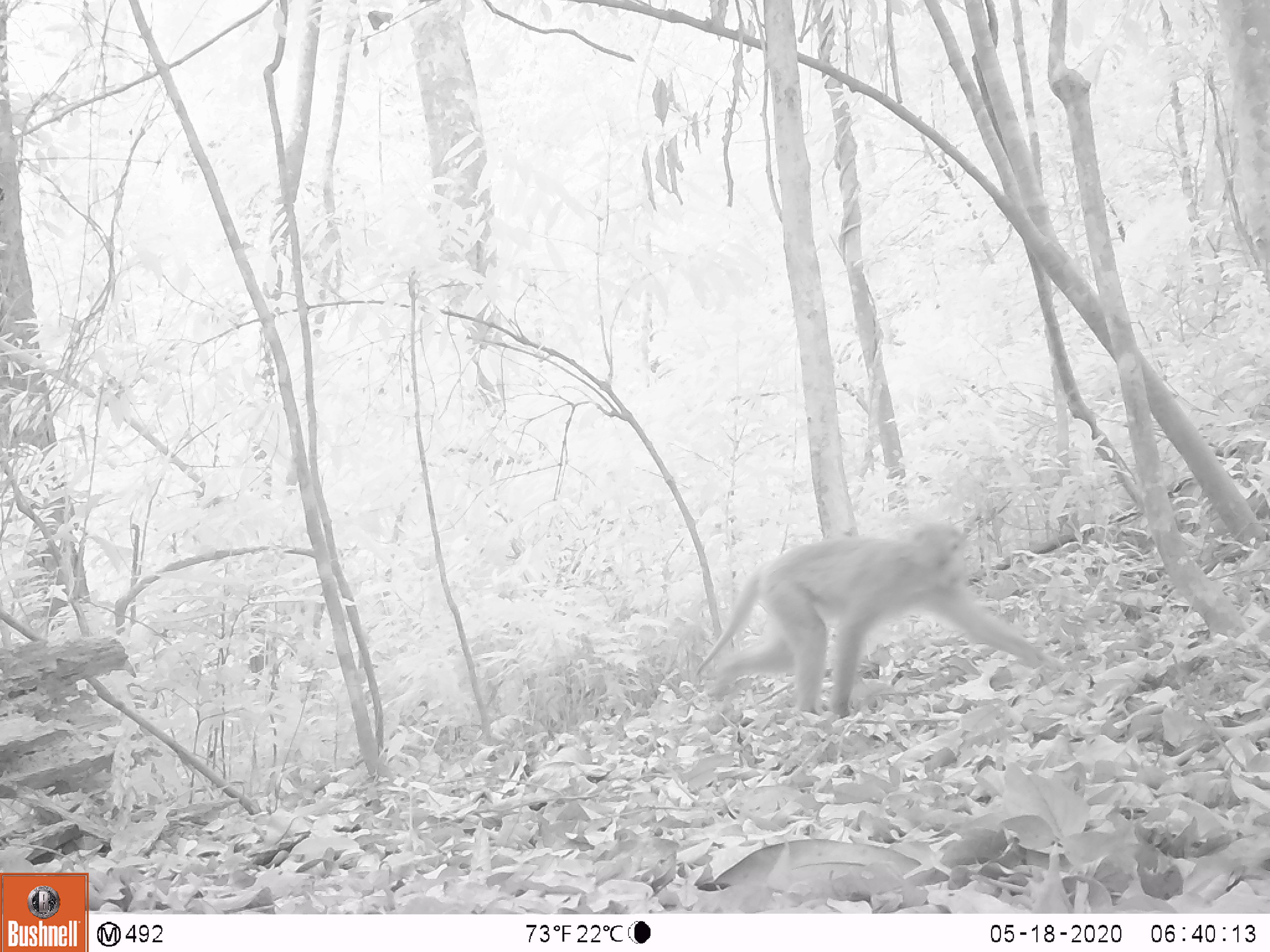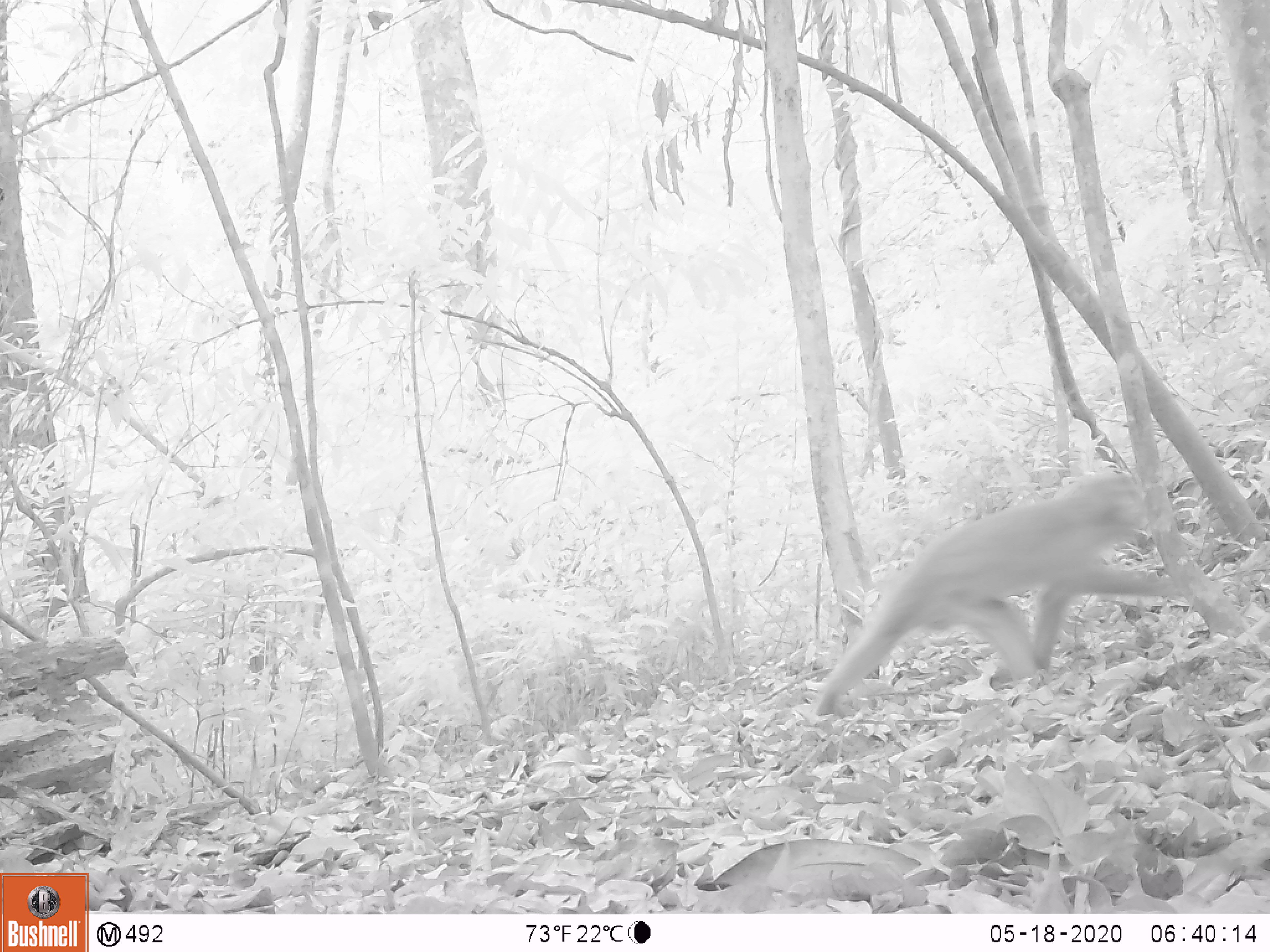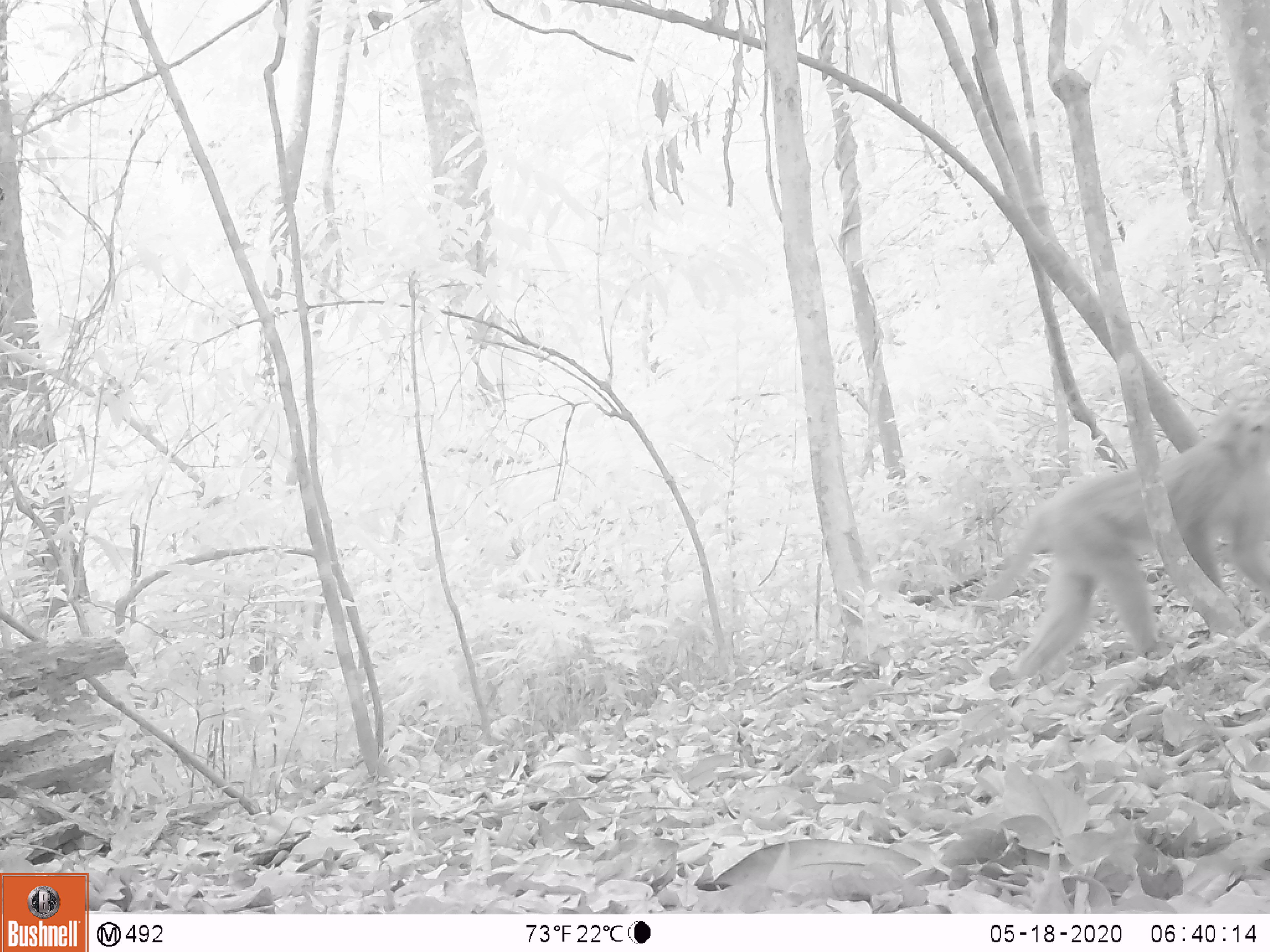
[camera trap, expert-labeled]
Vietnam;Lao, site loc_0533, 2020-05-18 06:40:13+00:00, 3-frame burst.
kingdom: Animalia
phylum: Chordata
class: Mammalia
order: Primates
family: Cercopithecidae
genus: Macaca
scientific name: Macaca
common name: macaques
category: assam or rhesus macaque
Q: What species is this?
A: Assam or rhesus macaque (macaques) (Macaca).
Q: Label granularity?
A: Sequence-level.